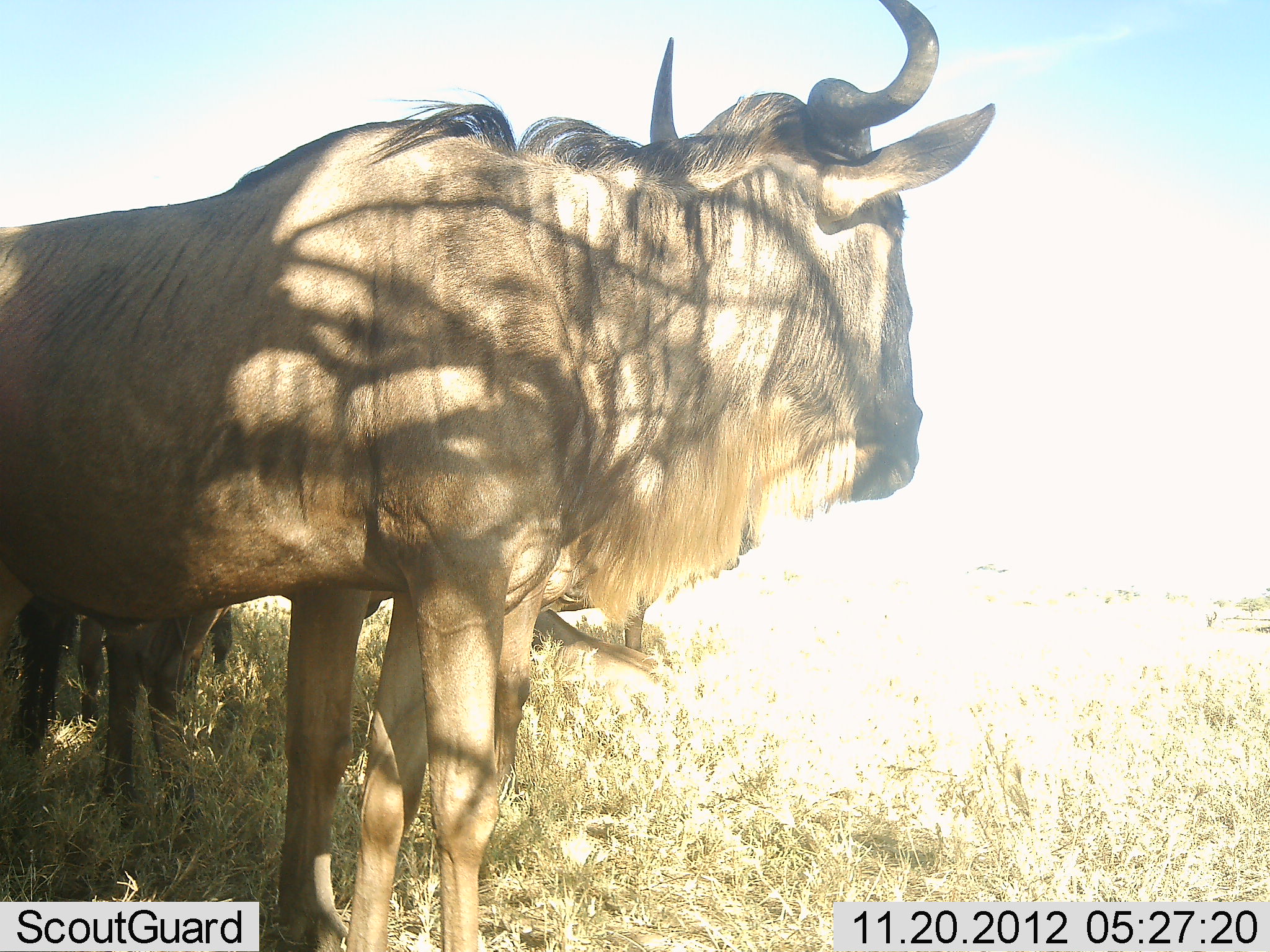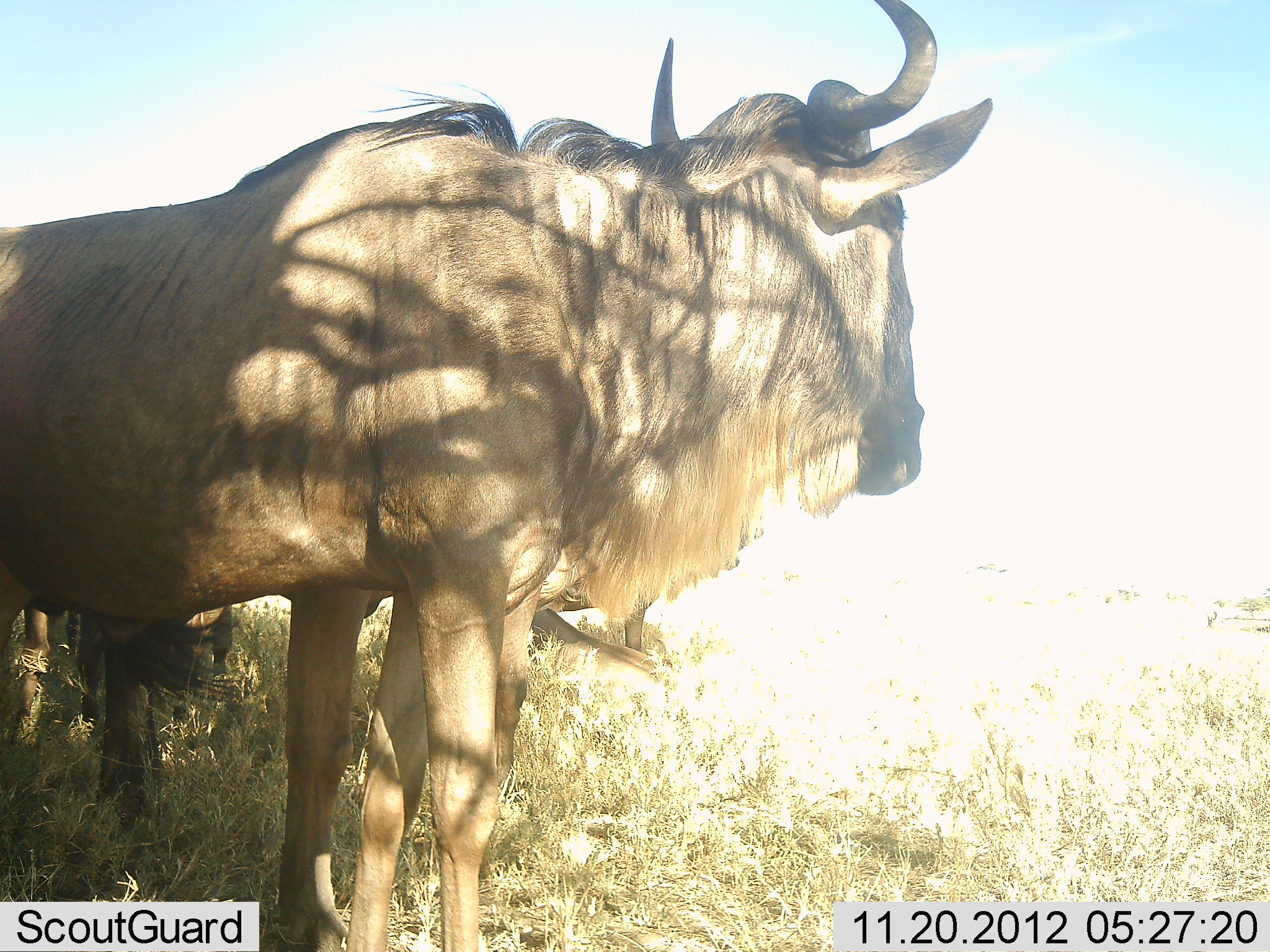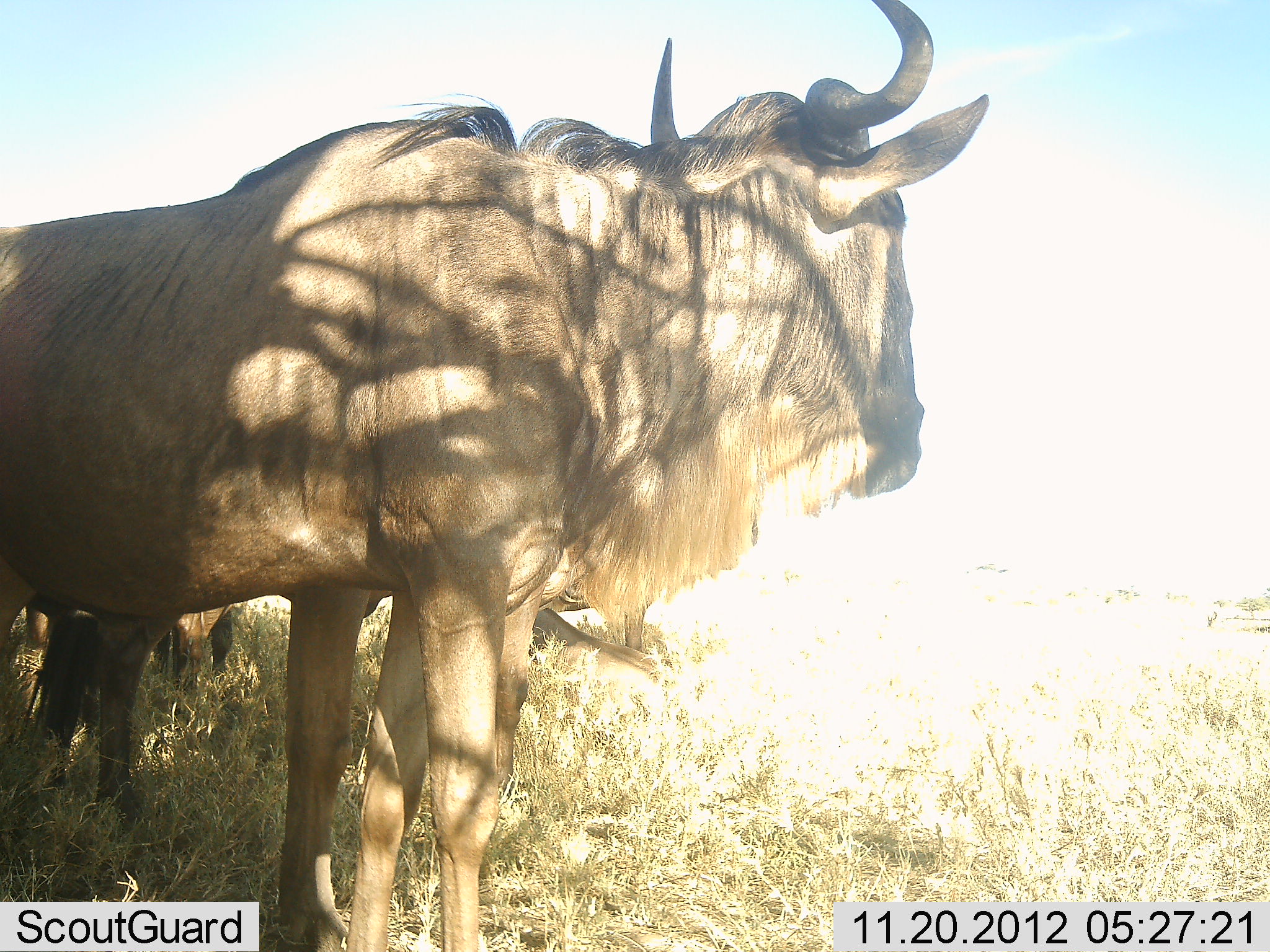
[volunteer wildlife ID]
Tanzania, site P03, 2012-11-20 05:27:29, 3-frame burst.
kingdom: Animalia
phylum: Chordata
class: Mammalia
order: Artiodactyla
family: Bovidae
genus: Connochaetes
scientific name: Connochaetes taurinus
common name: blue wildebeest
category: wildebeest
Wildebeest (blue wildebeest) (Connochaetes taurinus), count 3. Behavior (volunteer vote fractions): standing 100%, resting 20%, moving 0%, interacting 0%. Young present (vote fraction): 0%. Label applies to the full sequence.